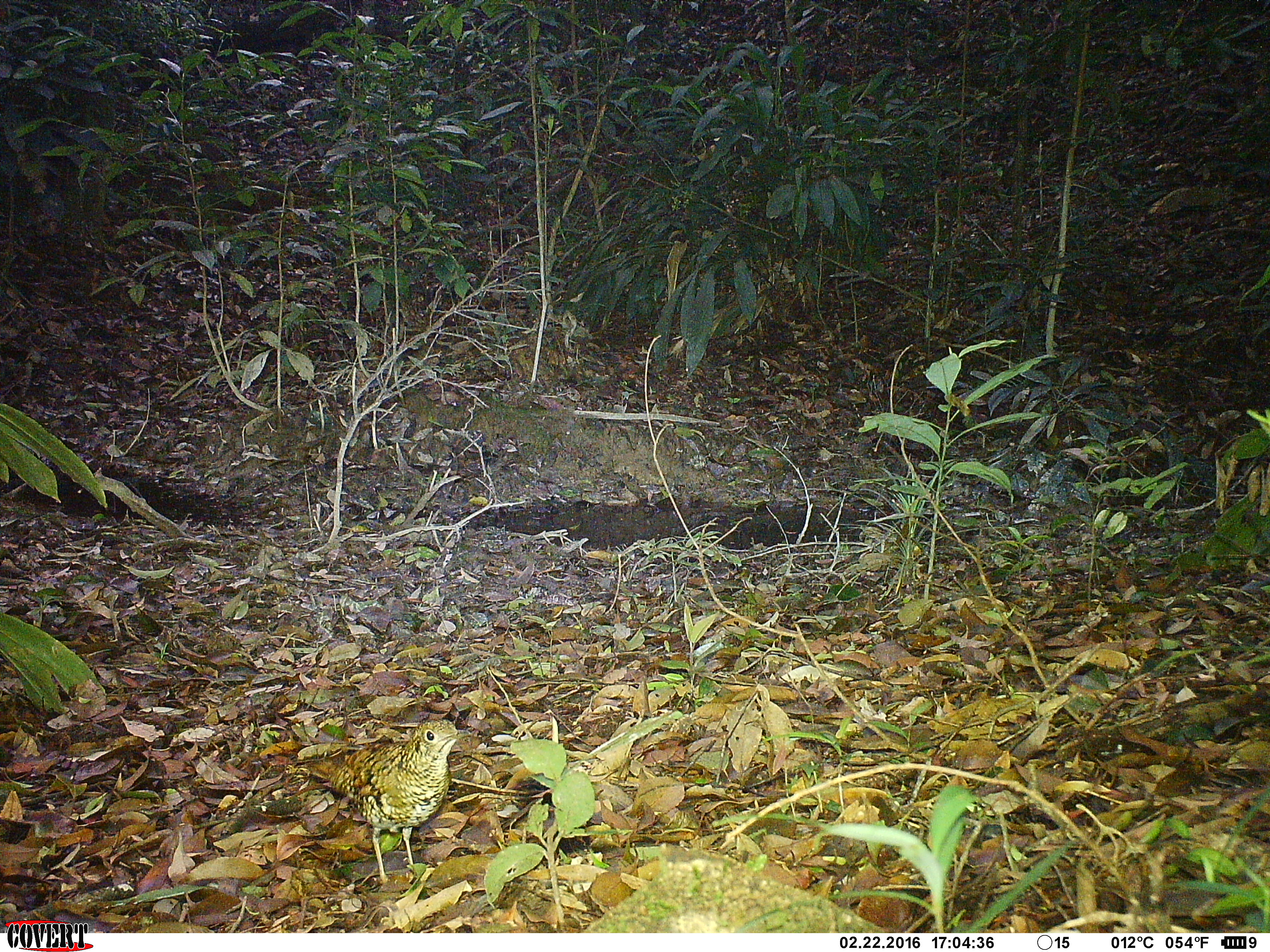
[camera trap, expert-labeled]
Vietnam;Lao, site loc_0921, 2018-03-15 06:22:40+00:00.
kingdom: Animalia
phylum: Chordata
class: Aves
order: Passeriformes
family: Turdidae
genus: Zoothera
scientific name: Zoothera dauma dauma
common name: scaly thrush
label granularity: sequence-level